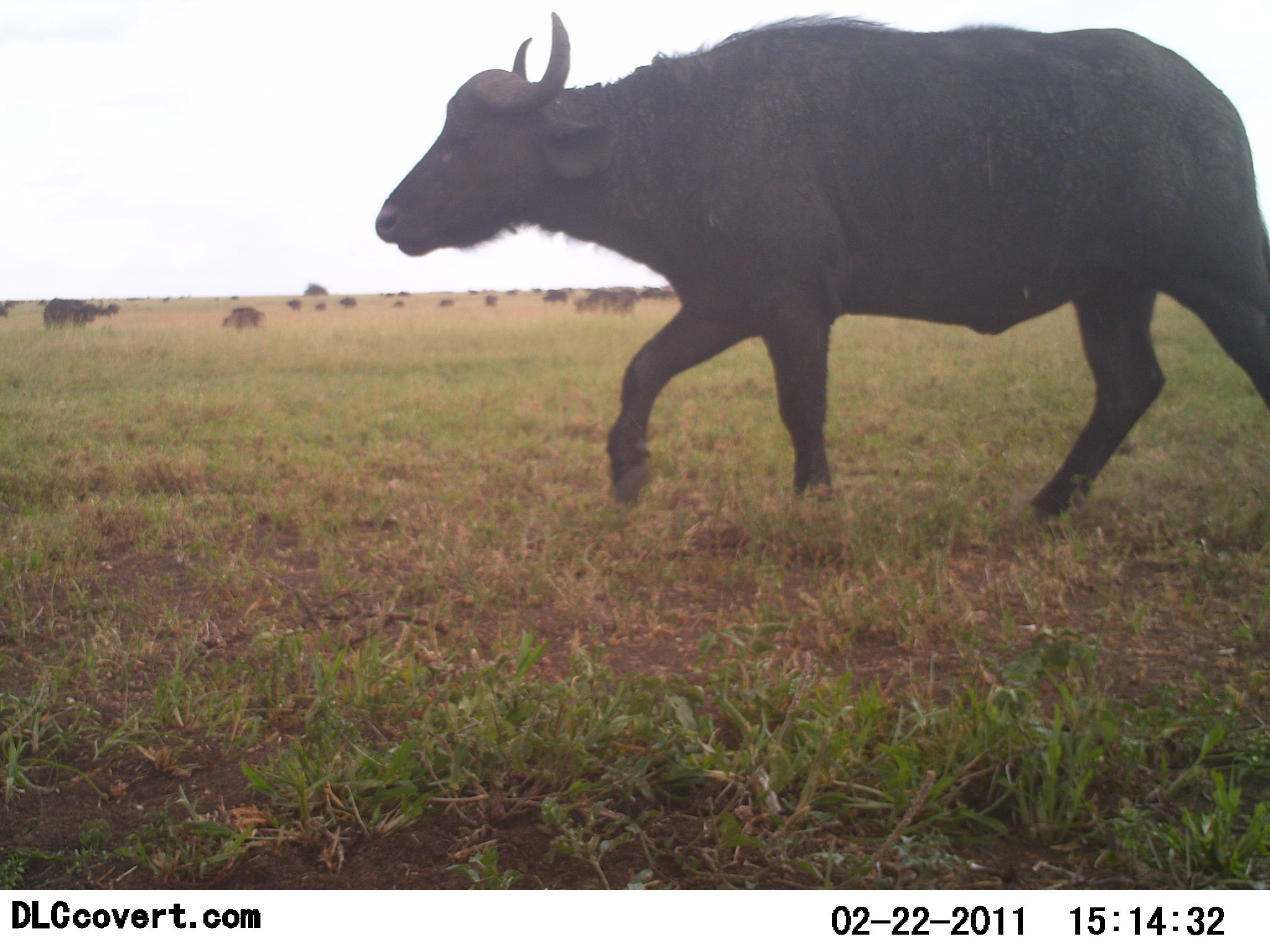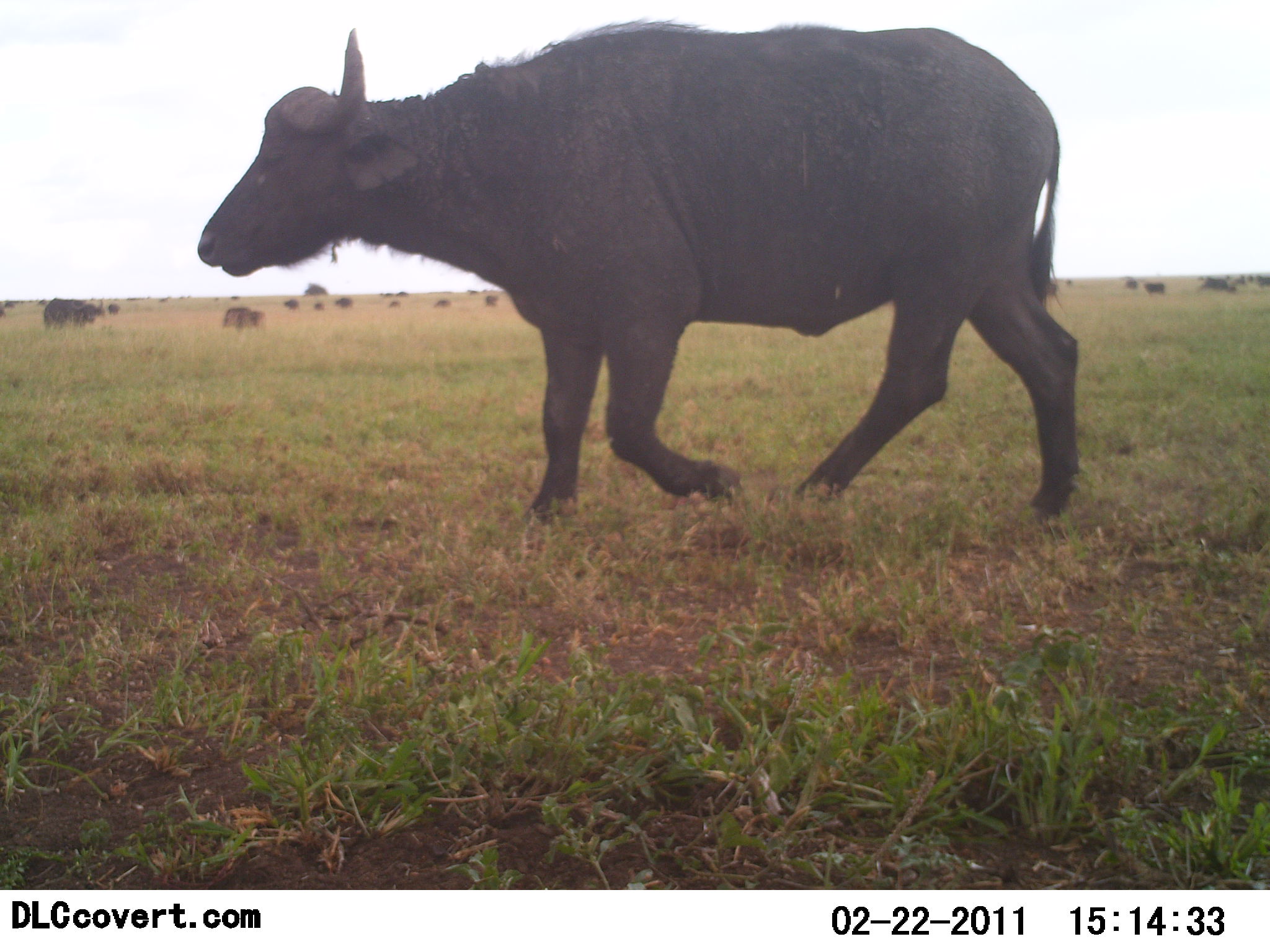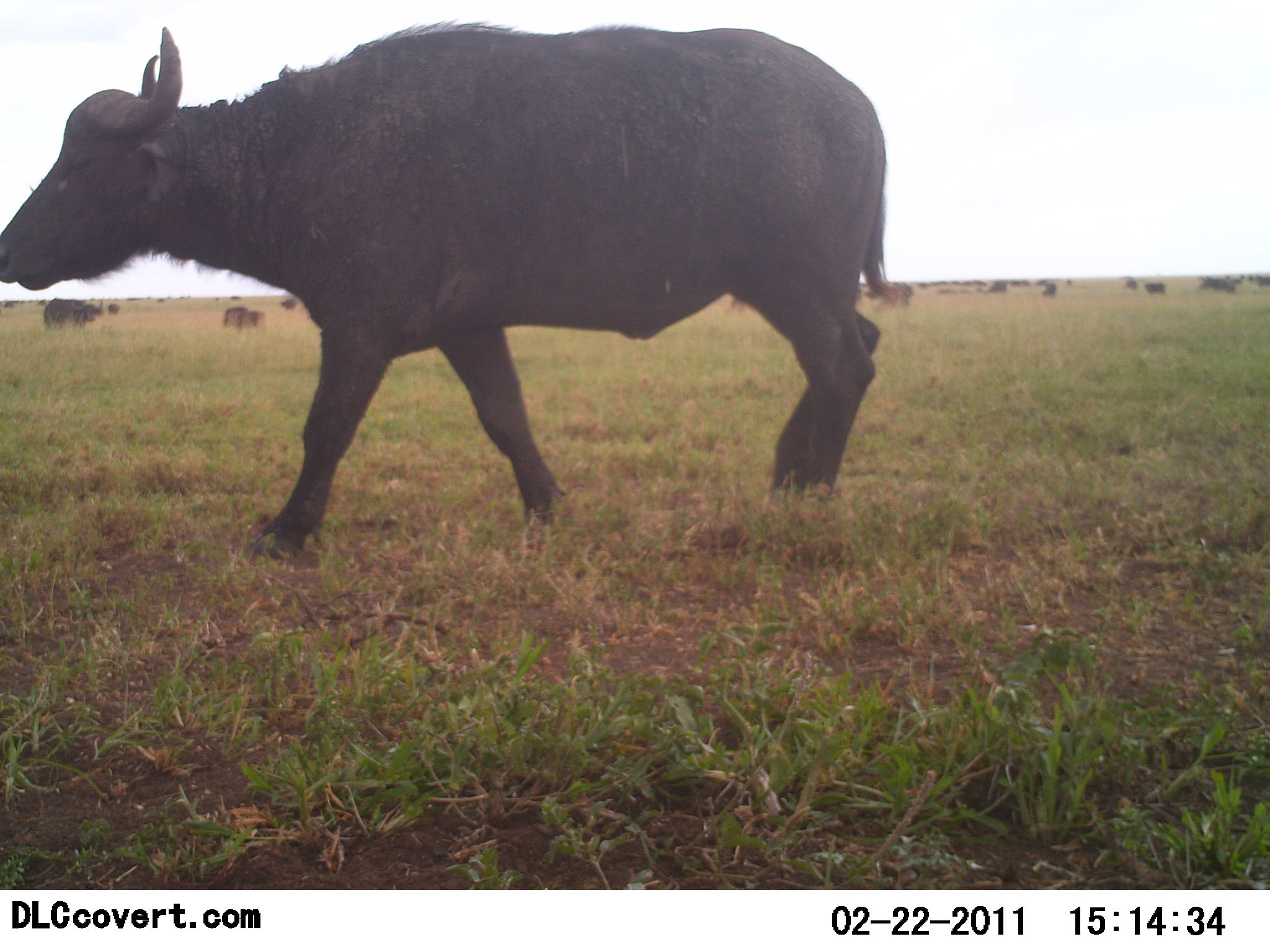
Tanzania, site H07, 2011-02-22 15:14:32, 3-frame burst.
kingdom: Animalia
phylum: Chordata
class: Mammalia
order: Artiodactyla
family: Bovidae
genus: Syncerus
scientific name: Syncerus caffer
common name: cape buffalo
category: buffalo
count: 1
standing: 29%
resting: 0%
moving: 100%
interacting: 0%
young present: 0%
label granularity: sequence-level